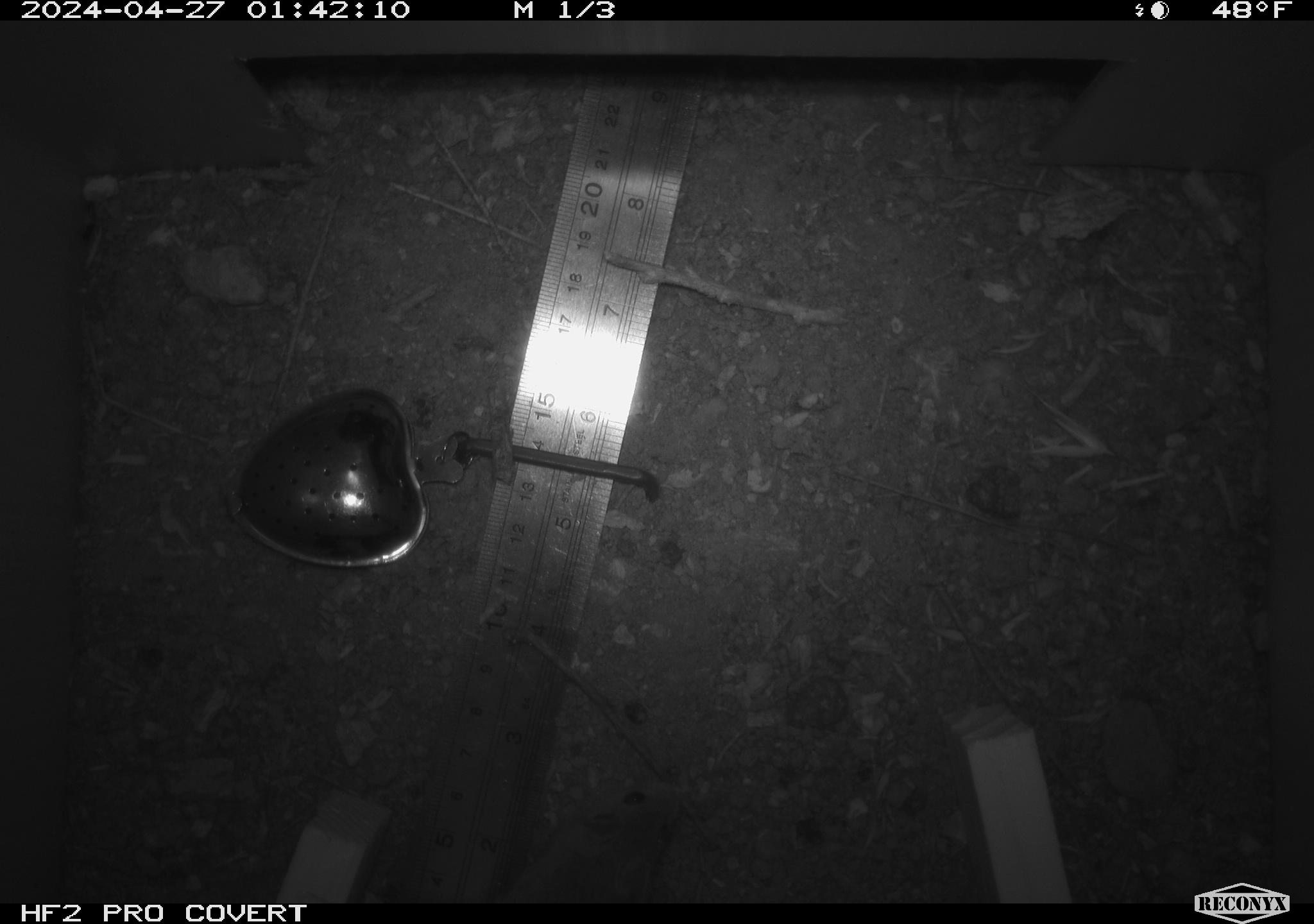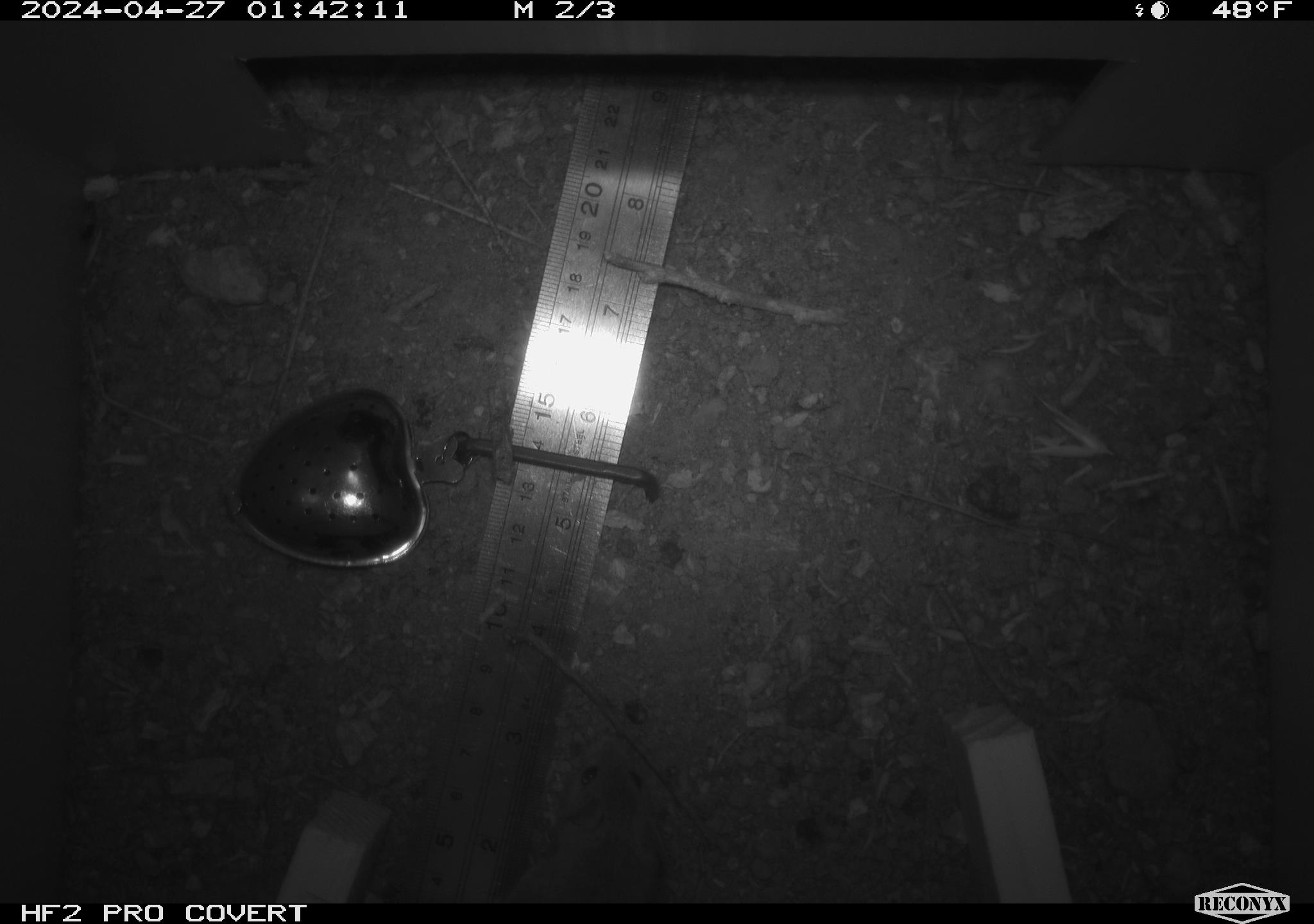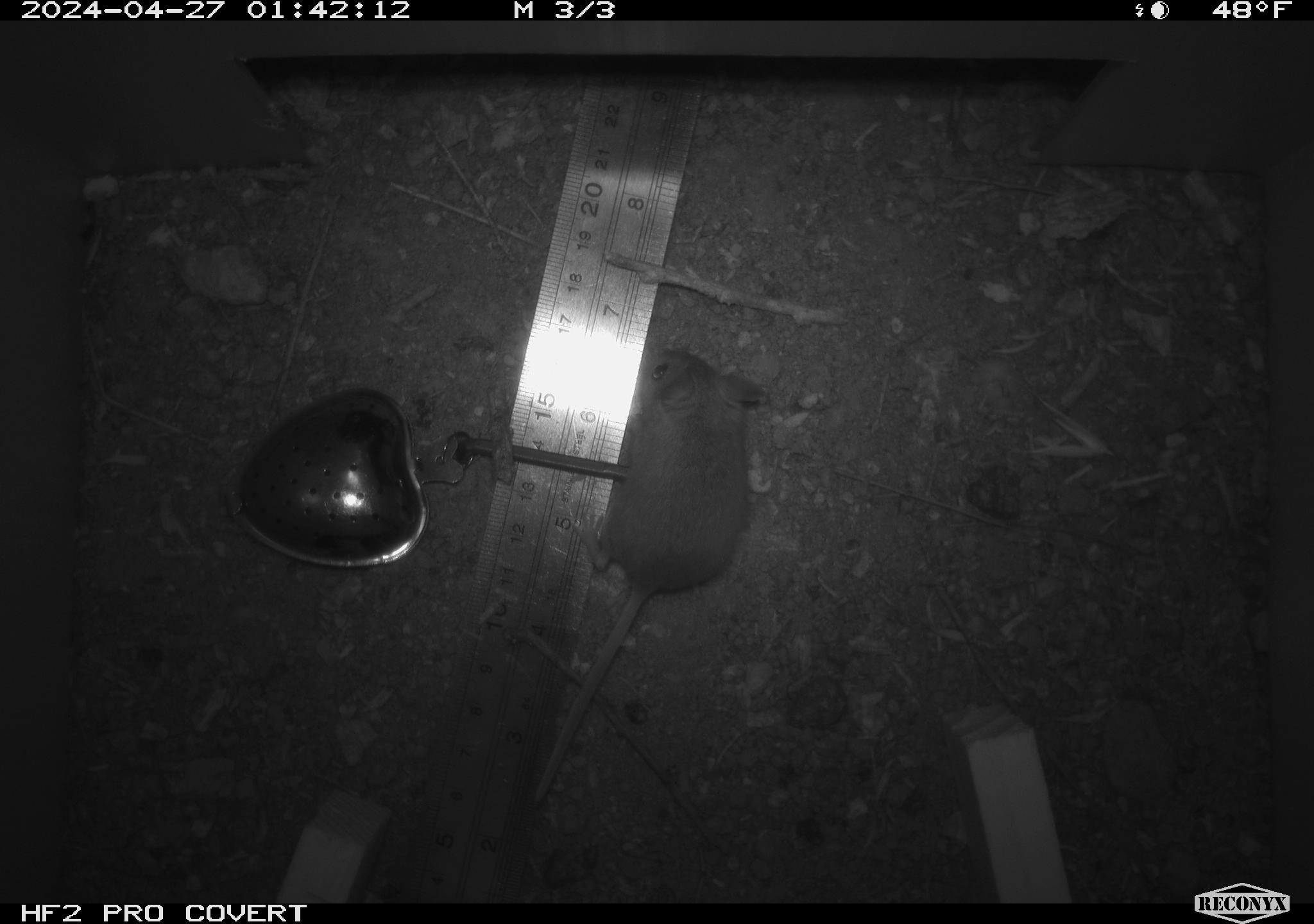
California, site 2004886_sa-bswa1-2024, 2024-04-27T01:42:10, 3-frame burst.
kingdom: Animalia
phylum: Chordata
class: Mammalia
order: Rodentia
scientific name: Rodentia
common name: mouse species